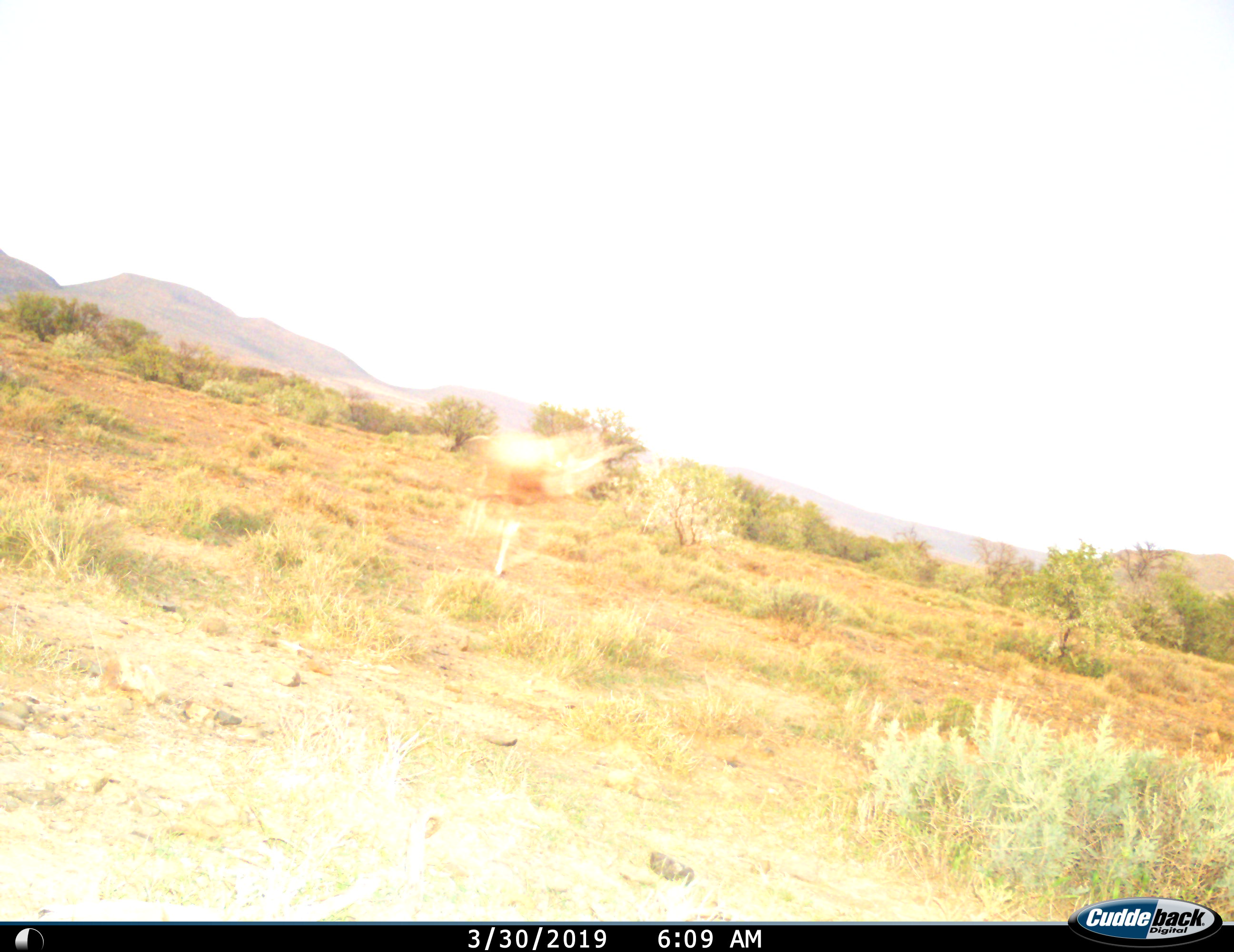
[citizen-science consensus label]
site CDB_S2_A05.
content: unidentified animal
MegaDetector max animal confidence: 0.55